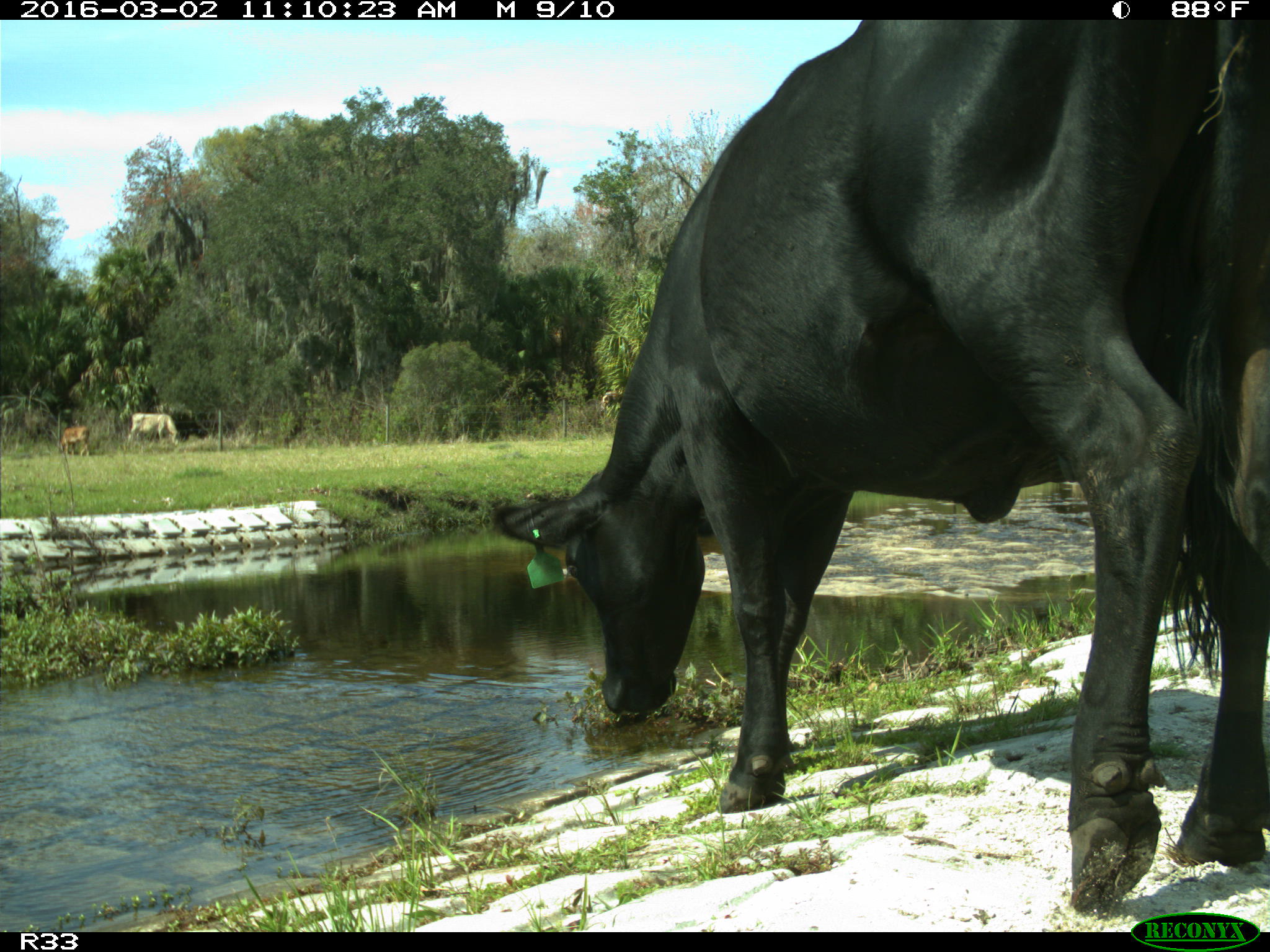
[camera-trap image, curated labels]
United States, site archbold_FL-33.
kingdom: Animalia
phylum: Chordata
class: Mammalia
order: Artiodactyla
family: Bovidae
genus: Bos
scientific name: Bos taurus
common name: domestic cow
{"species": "Bos taurus (domestic cow)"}